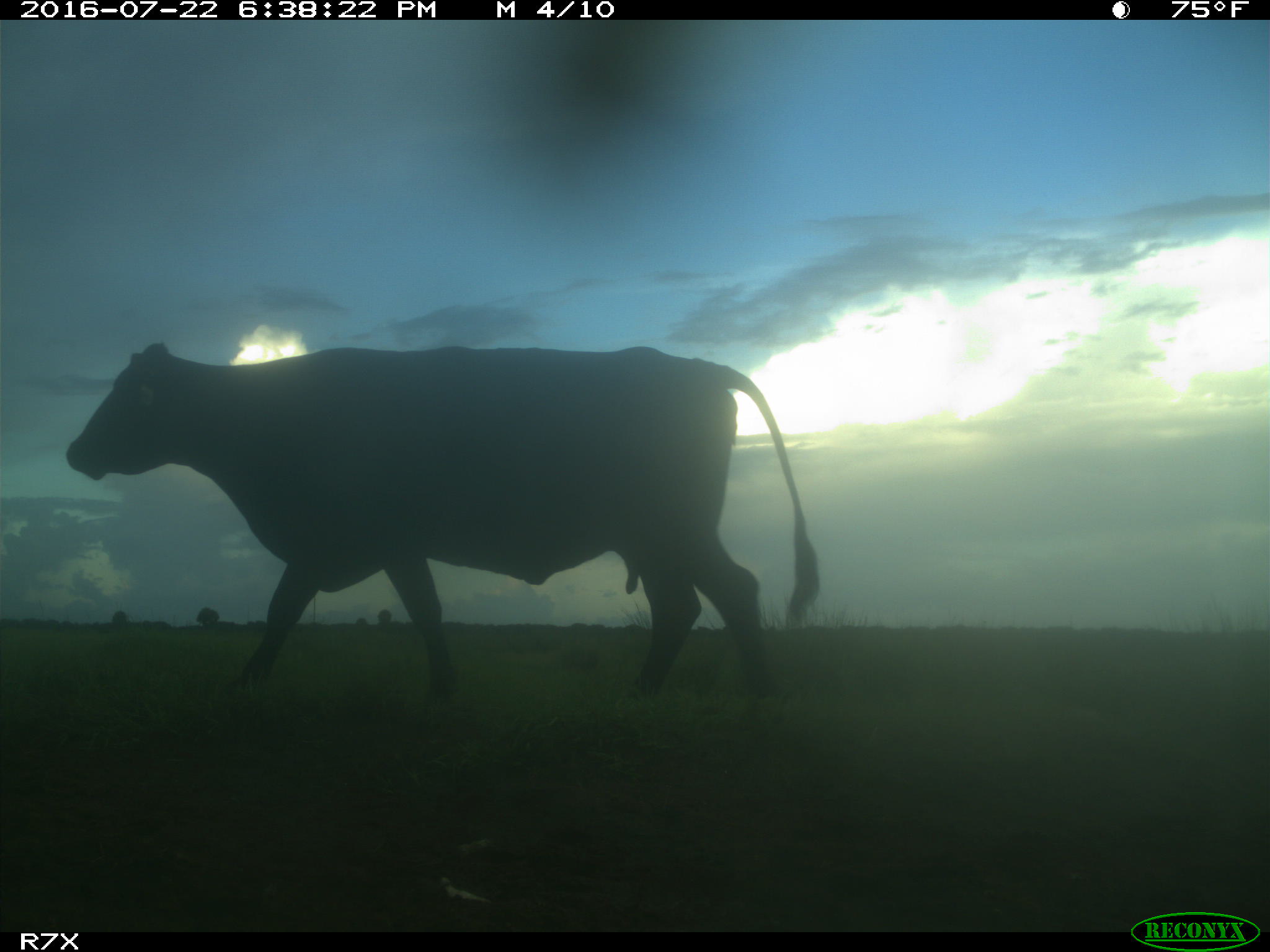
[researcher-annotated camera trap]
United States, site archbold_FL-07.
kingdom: Animalia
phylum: Chordata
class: Mammalia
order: Artiodactyla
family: Bovidae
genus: Bos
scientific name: Bos taurus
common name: domestic cow